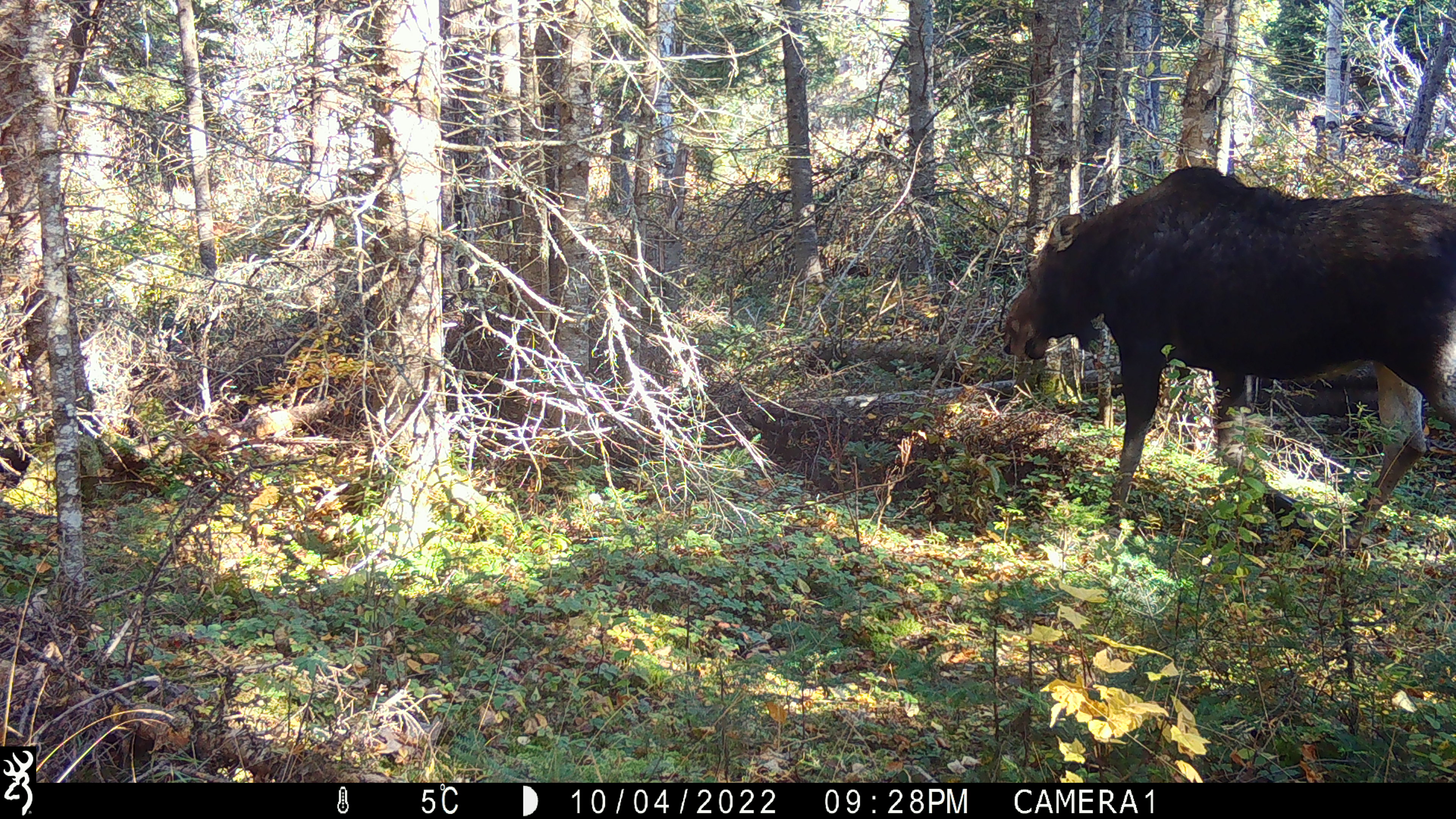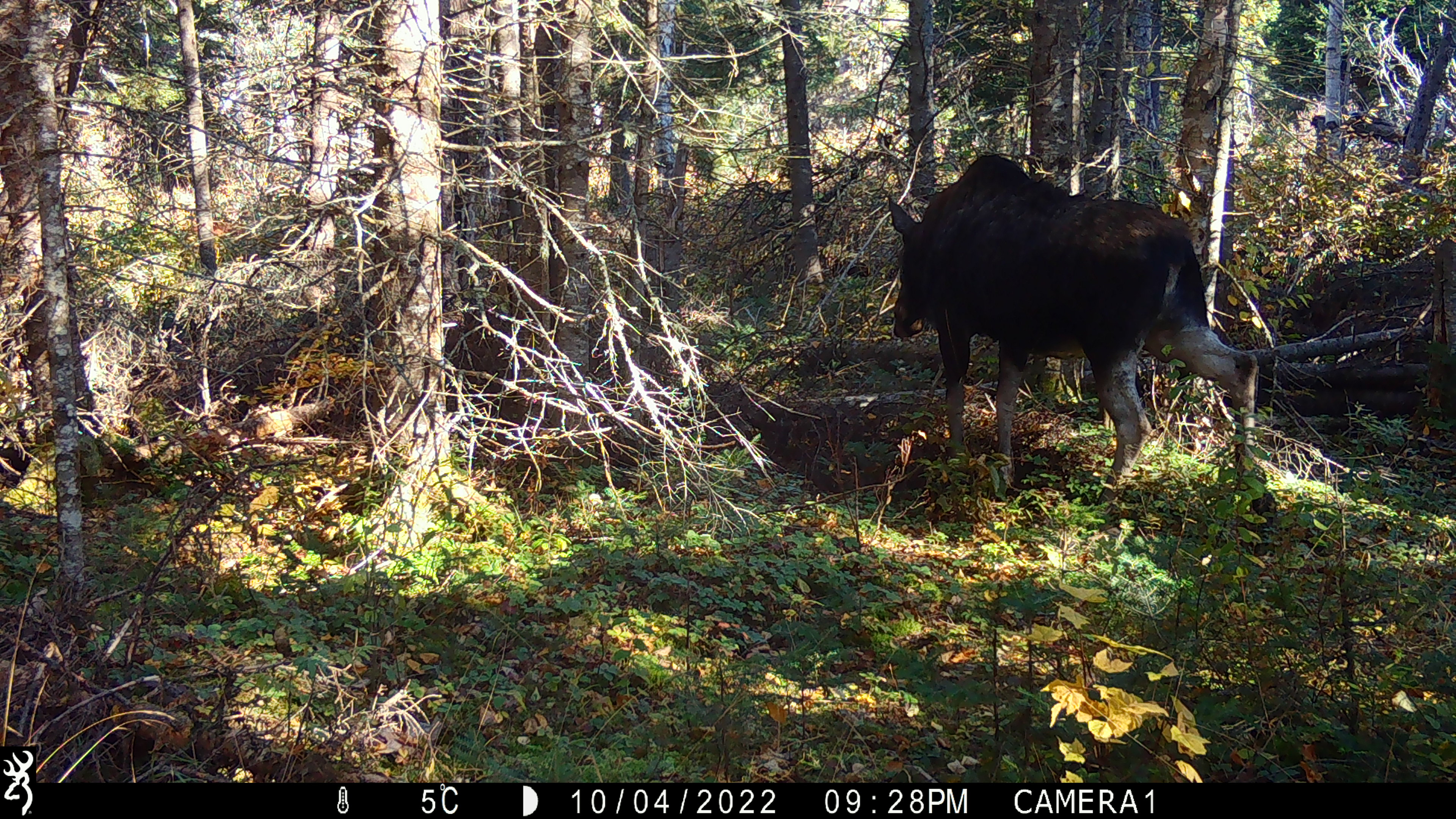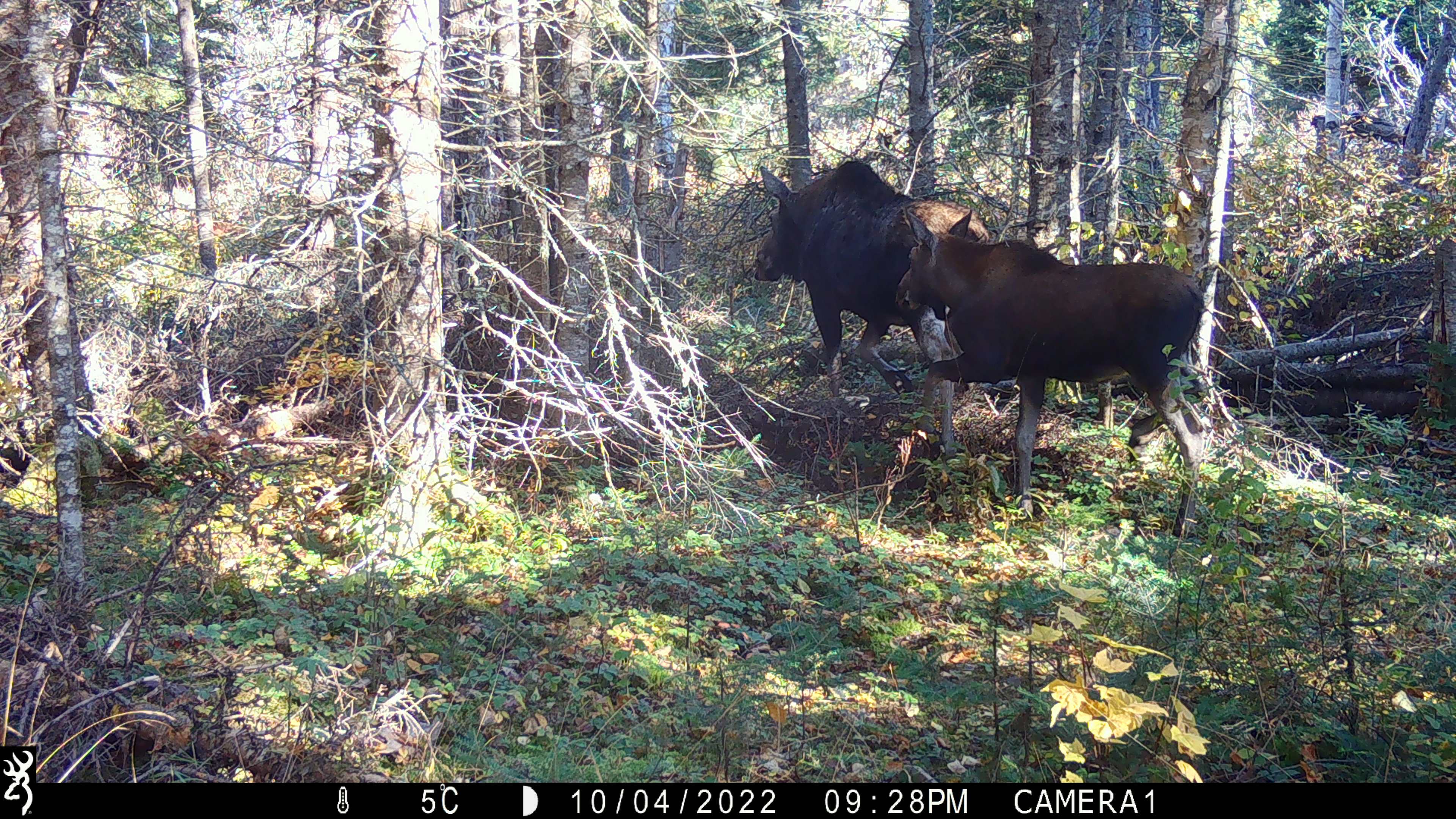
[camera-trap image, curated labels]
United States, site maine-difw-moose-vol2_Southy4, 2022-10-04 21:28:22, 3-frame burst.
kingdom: Animalia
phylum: Chordata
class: Mammalia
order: Artiodactyla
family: Cervidae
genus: Alces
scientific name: Alces alces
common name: moose